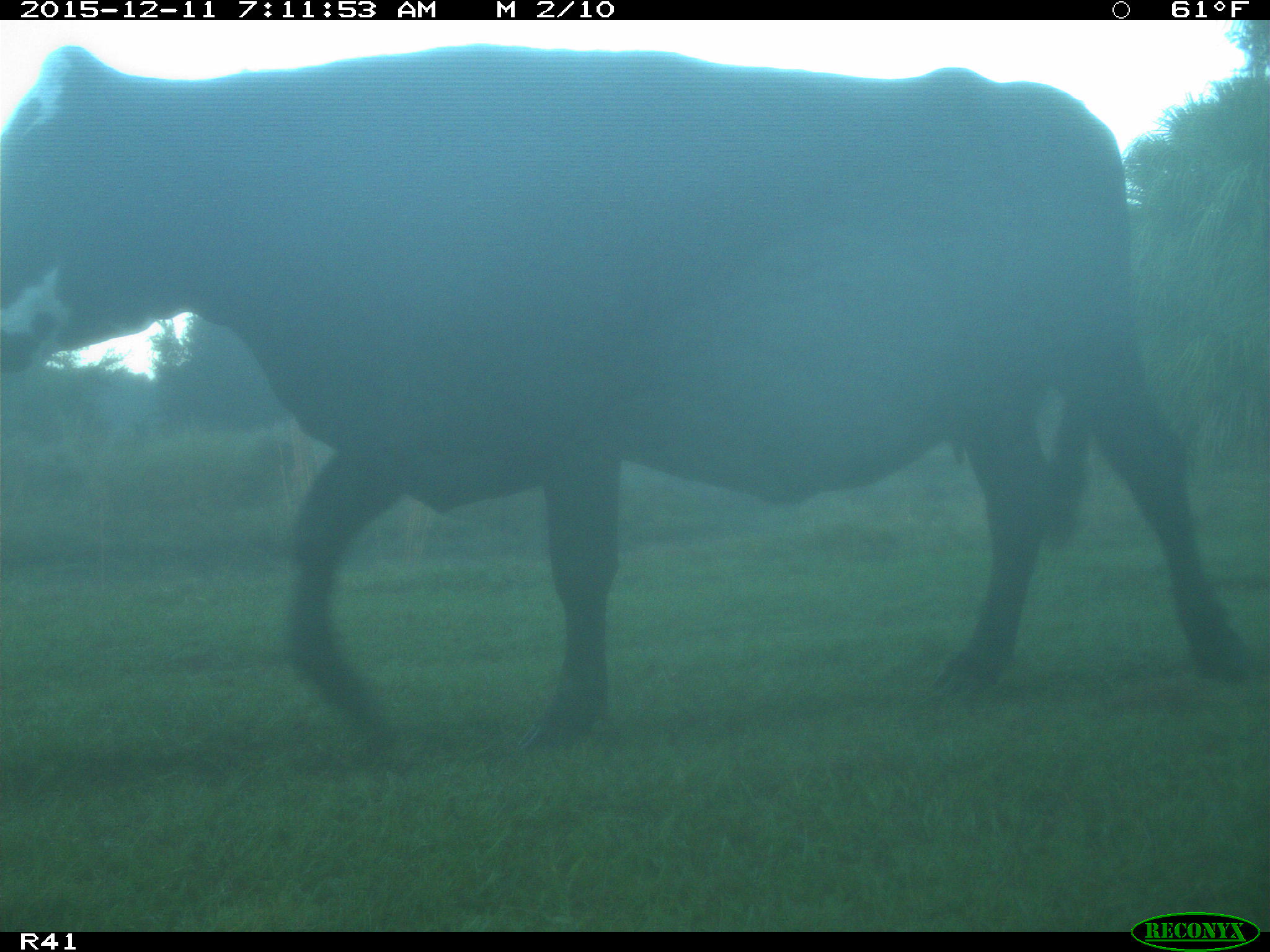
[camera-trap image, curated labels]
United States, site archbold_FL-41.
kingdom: Animalia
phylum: Chordata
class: Mammalia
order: Artiodactyla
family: Bovidae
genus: Bos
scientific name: Bos taurus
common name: domestic cow